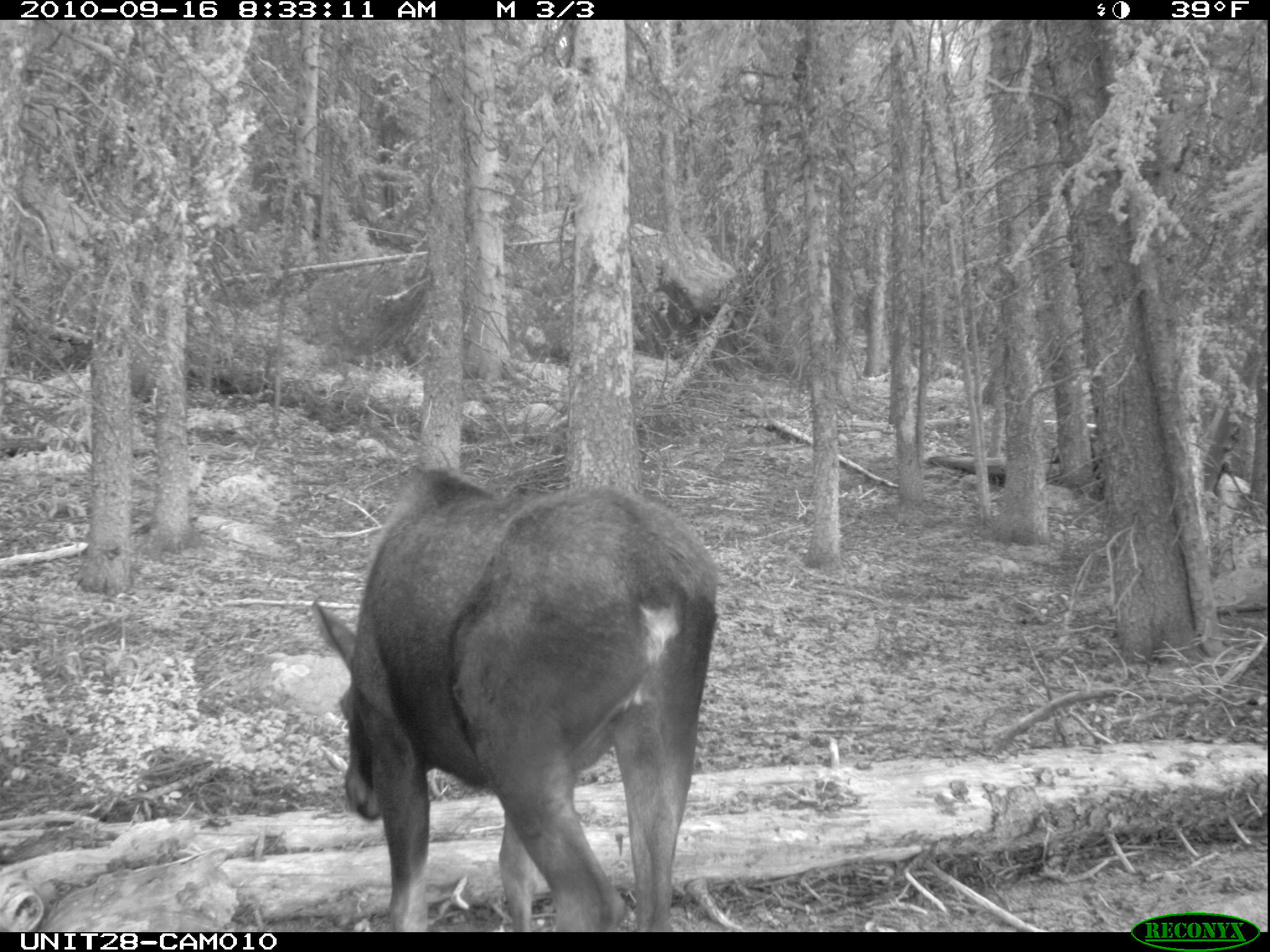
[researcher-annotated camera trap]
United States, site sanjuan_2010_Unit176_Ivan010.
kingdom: Animalia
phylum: Chordata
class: Mammalia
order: Artiodactyla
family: Cervidae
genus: Alces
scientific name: Alces alces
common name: moose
Alces alces (moose).